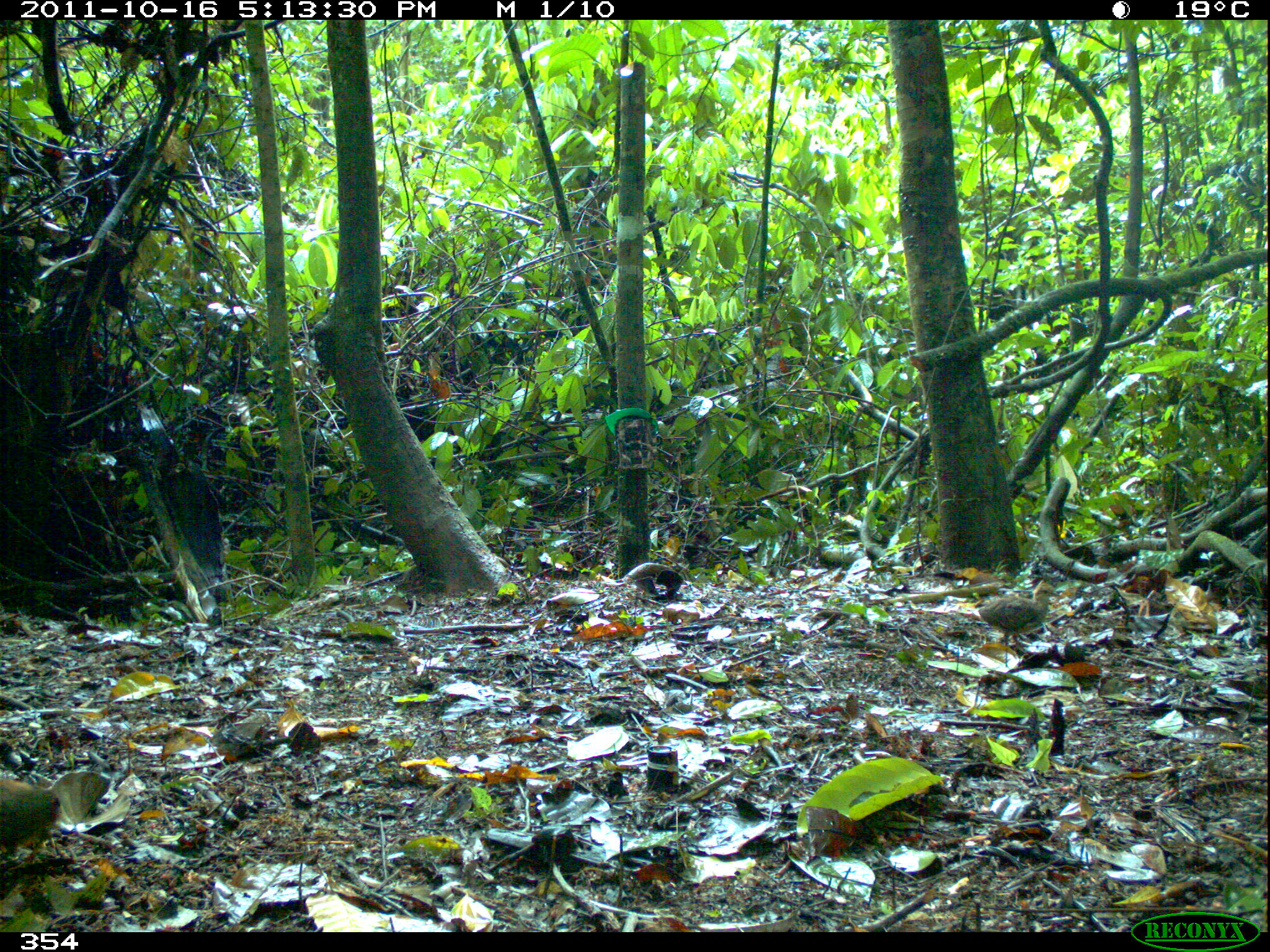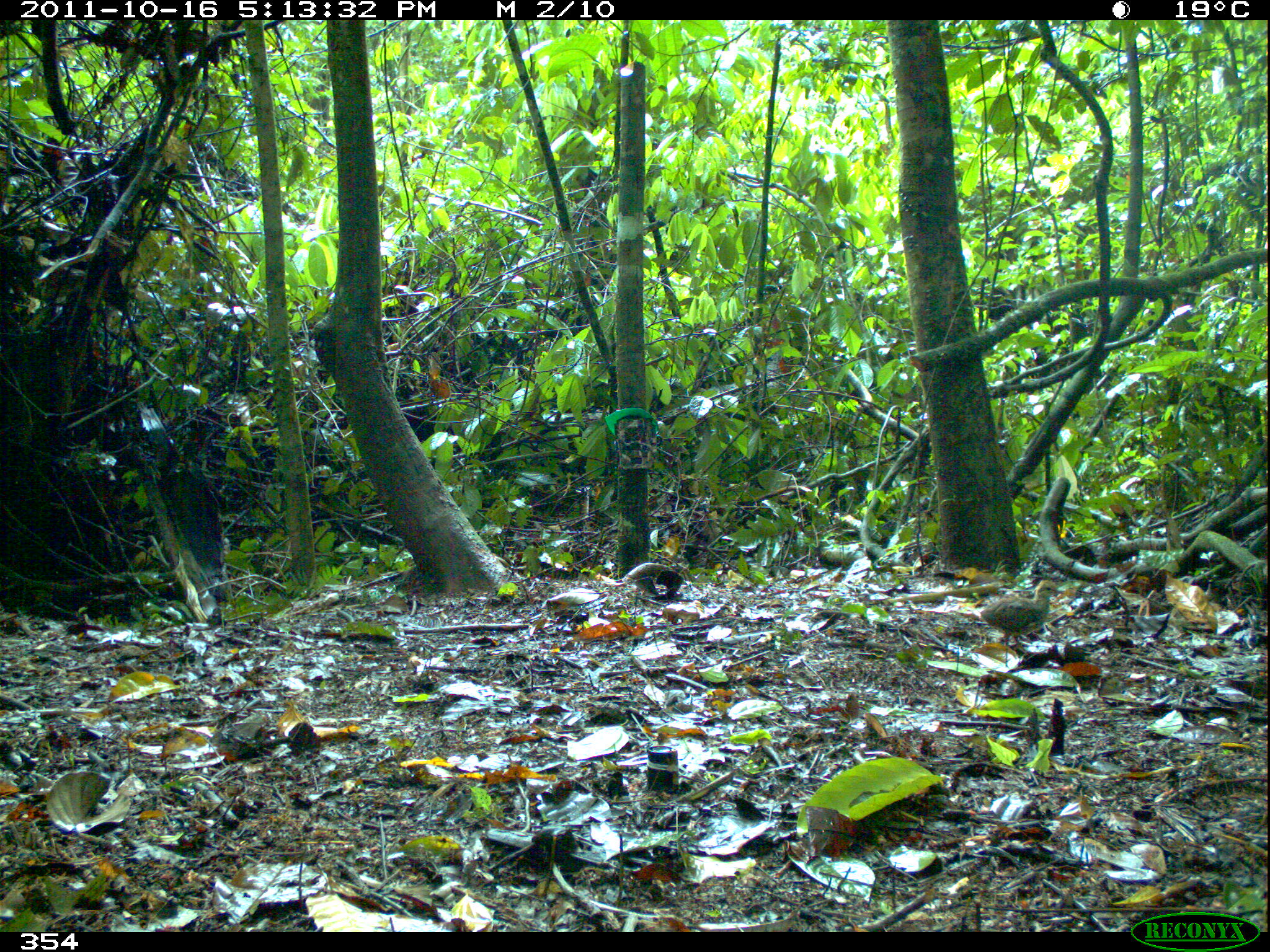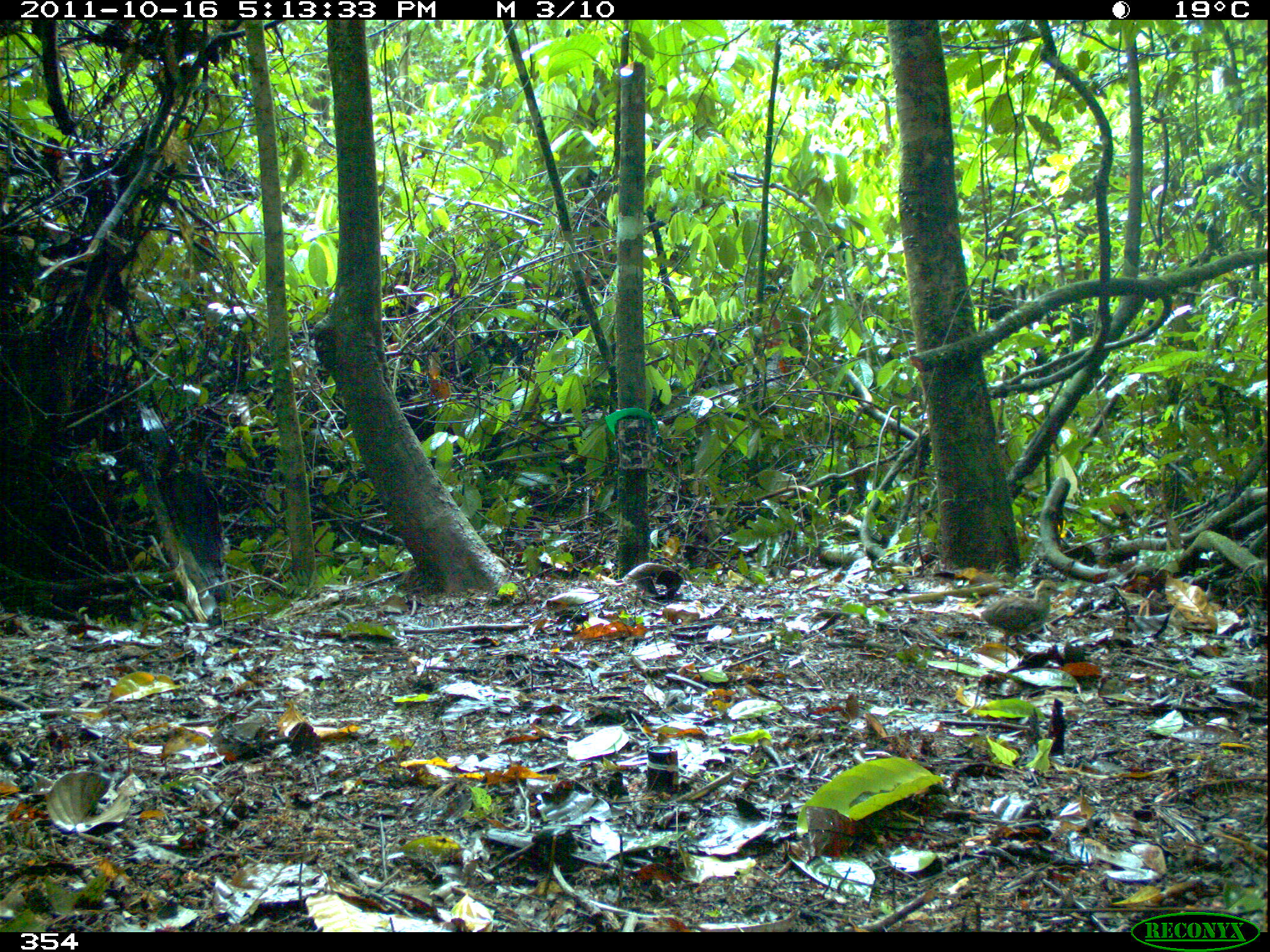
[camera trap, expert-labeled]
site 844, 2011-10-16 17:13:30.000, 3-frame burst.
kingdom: Animalia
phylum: Chordata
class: Aves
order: Tinamiformes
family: Tinamidae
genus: Crypturellus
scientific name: Crypturellus soui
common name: little tinamou